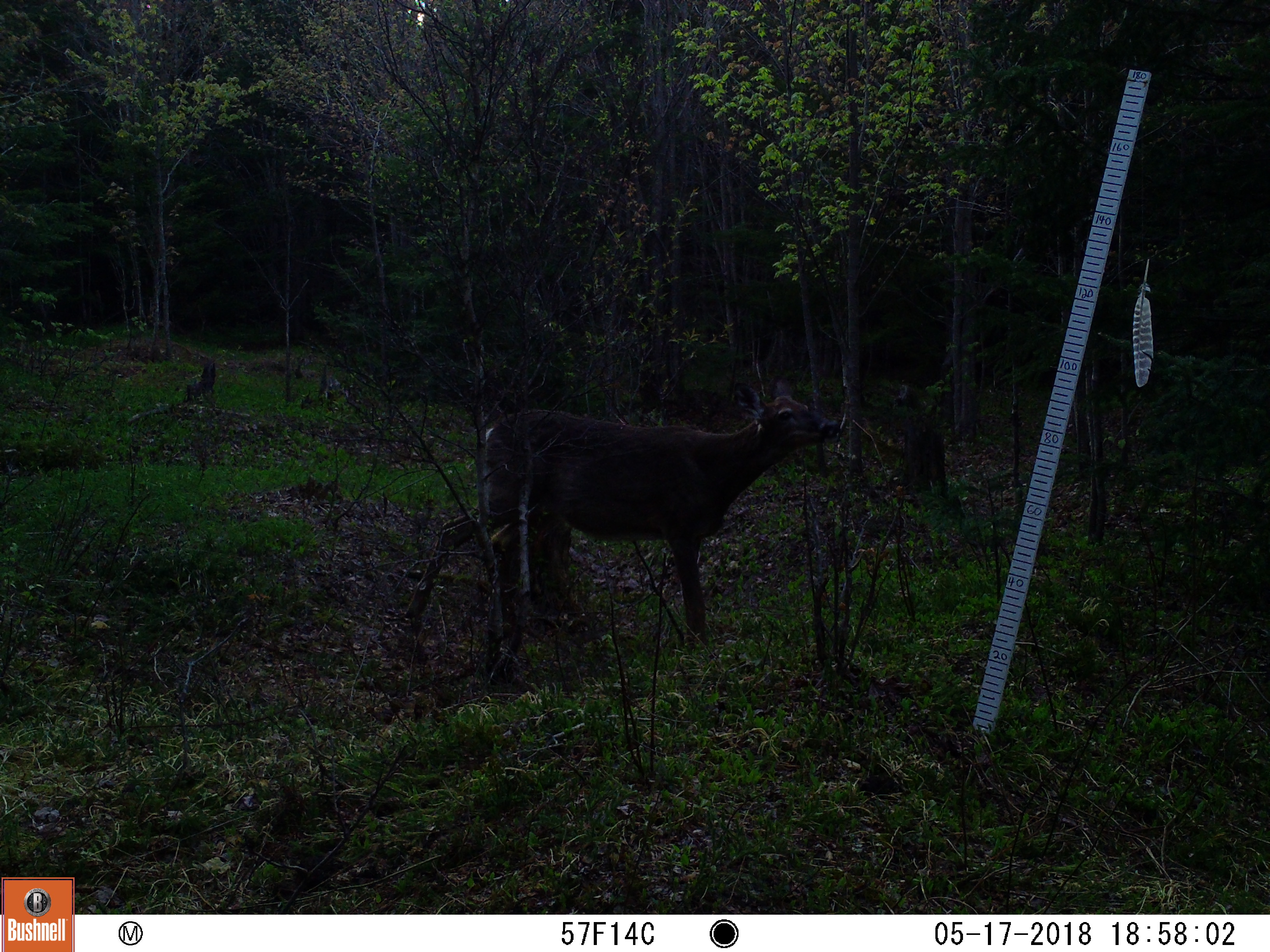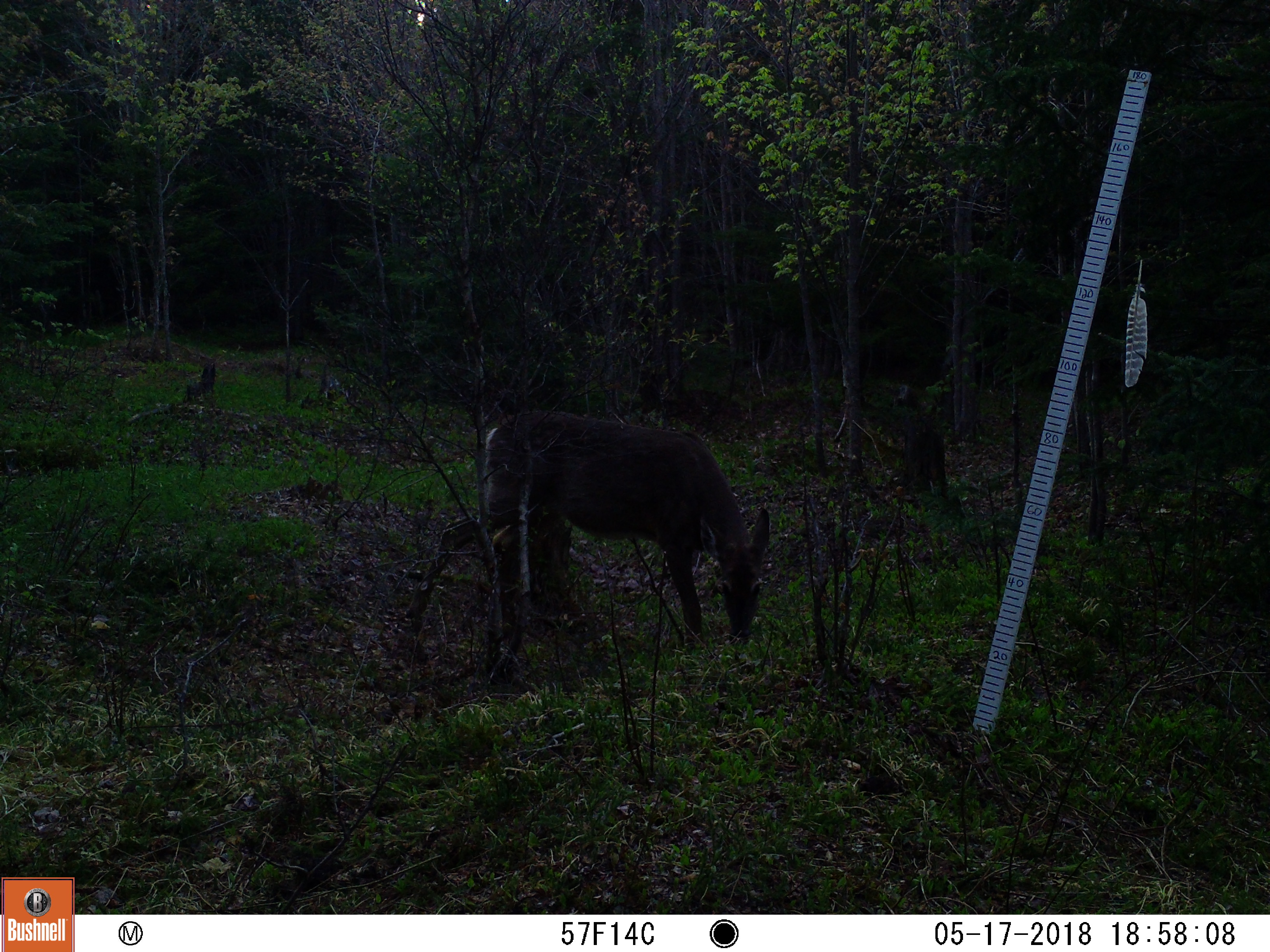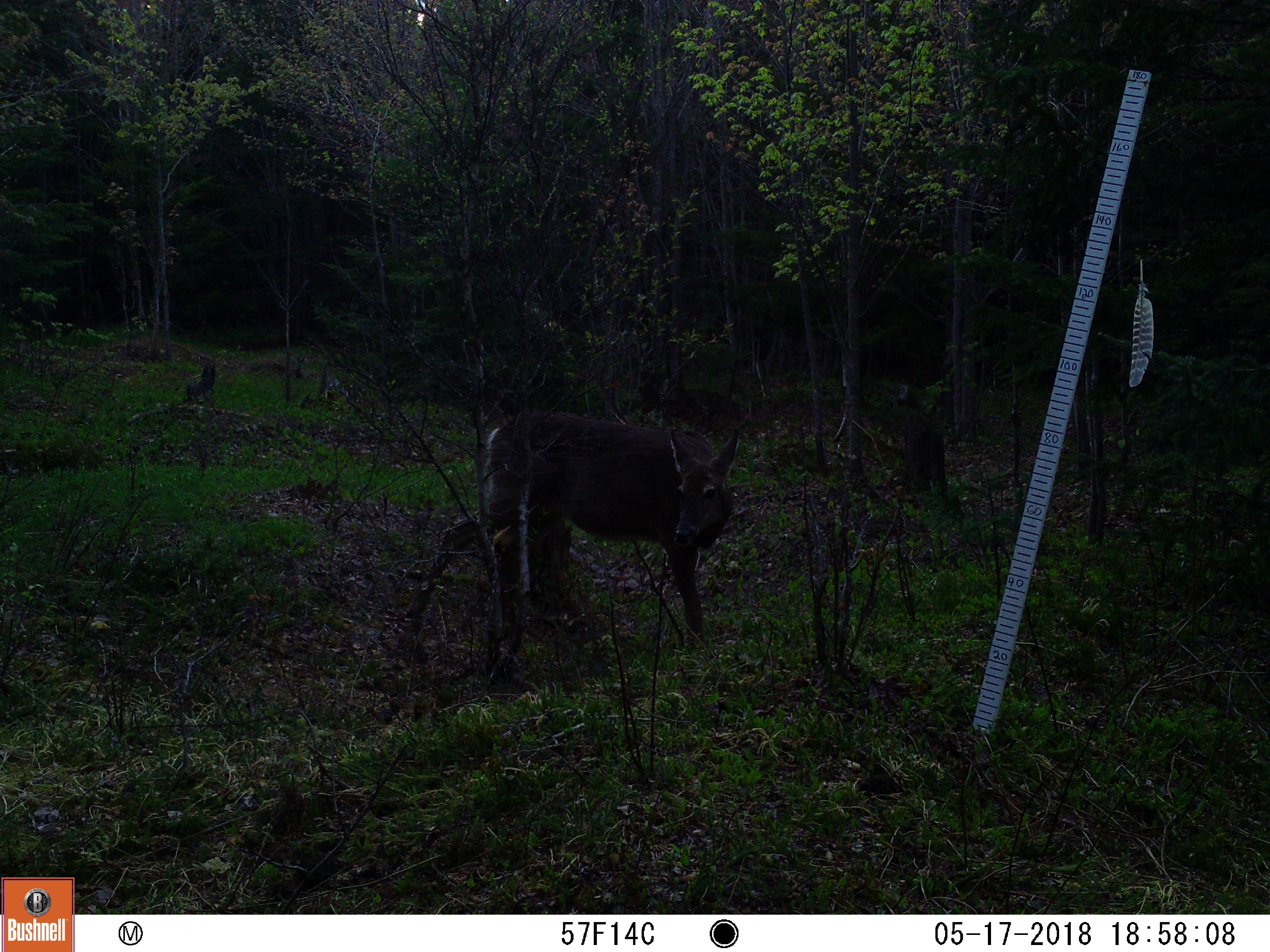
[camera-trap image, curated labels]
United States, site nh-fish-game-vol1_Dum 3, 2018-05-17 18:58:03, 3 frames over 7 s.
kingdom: Animalia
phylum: Chordata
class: Mammalia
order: Artiodactyla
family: Cervidae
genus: Odocoileus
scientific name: Odocoileus virginianus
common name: white-tailed deer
White-tailed deer (Odocoileus virginianus).